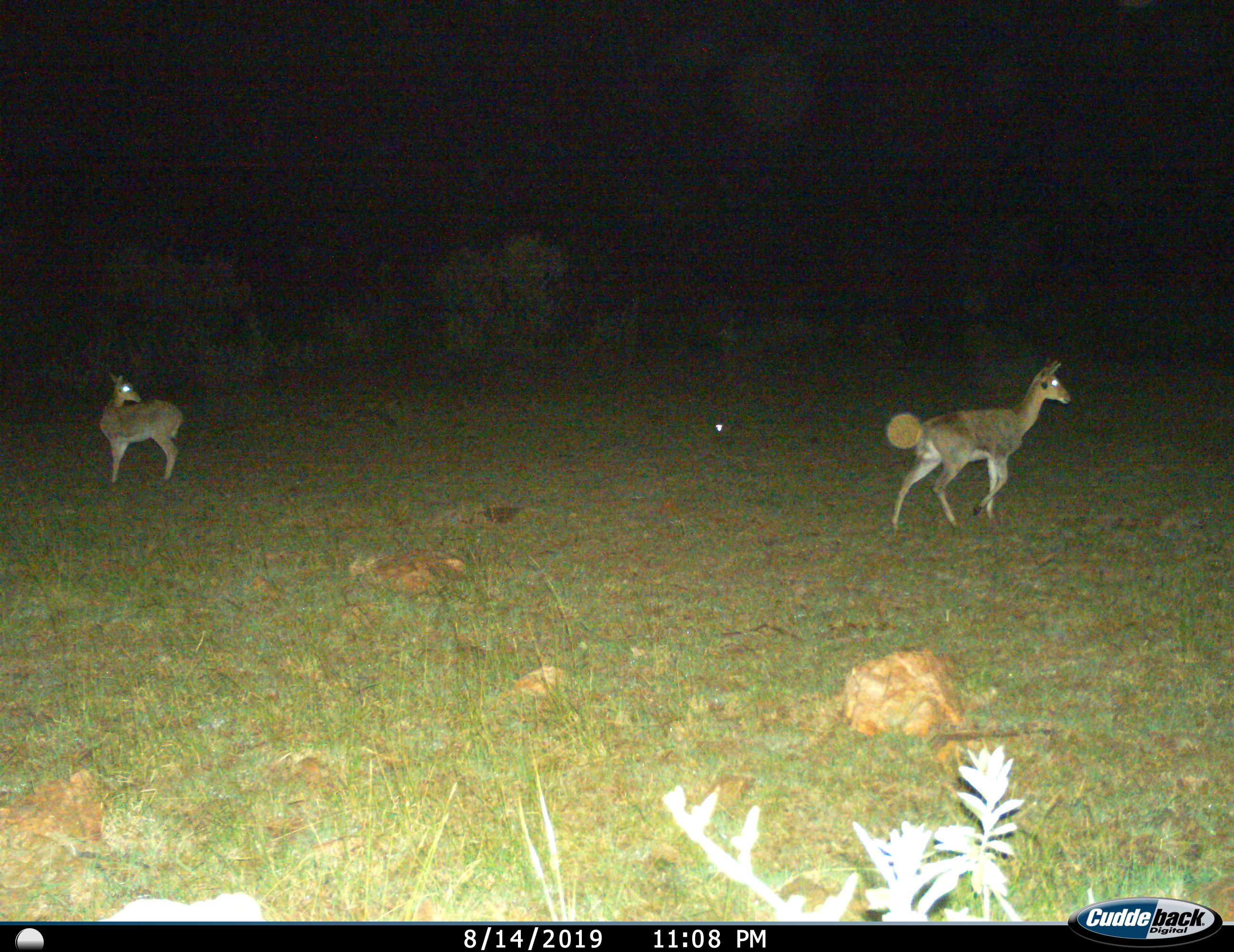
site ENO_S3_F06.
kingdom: Animalia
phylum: Chordata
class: Mammalia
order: Artiodactyla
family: Bovidae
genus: Redunca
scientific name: Redunca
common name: reedbuck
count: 2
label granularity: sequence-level